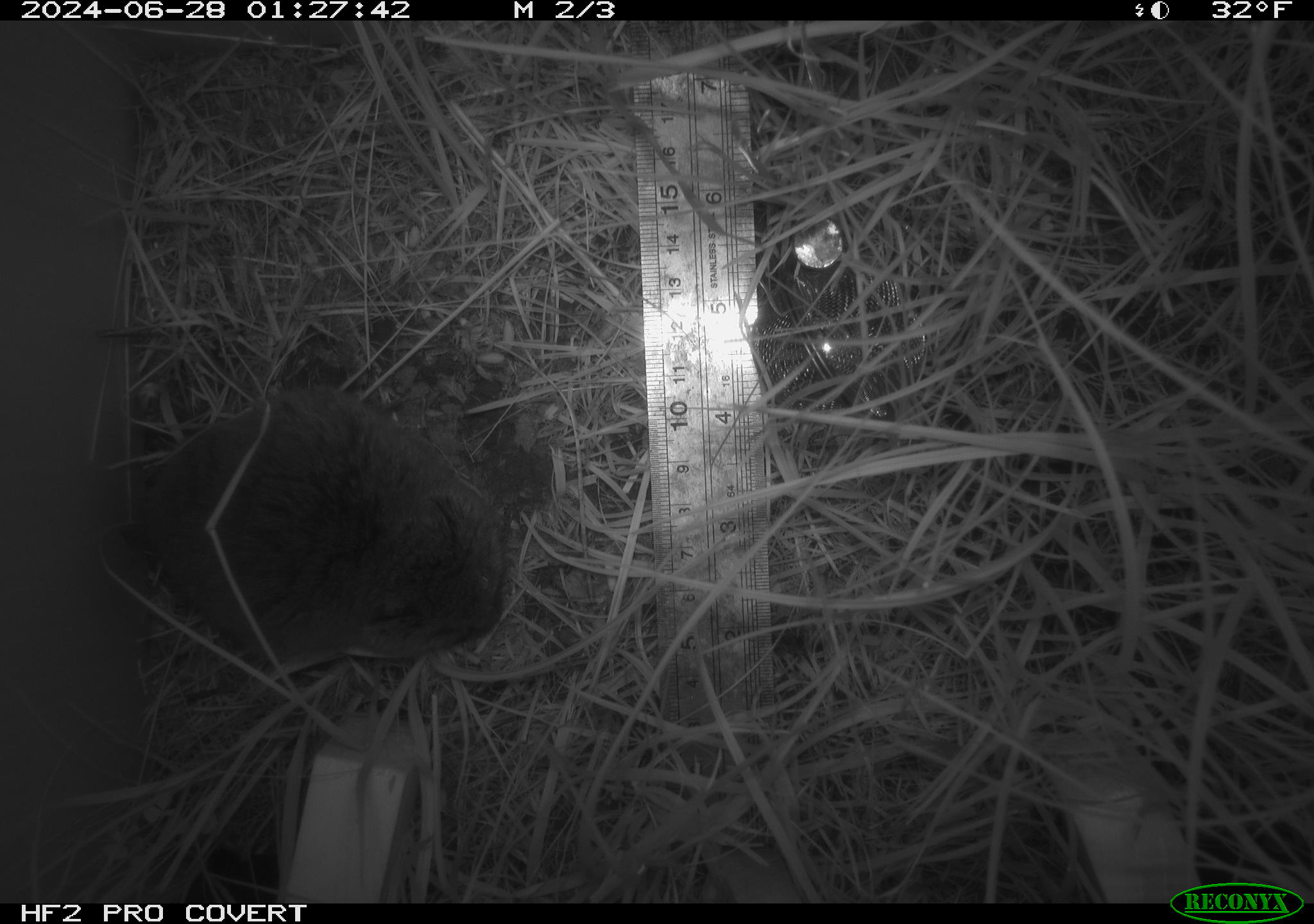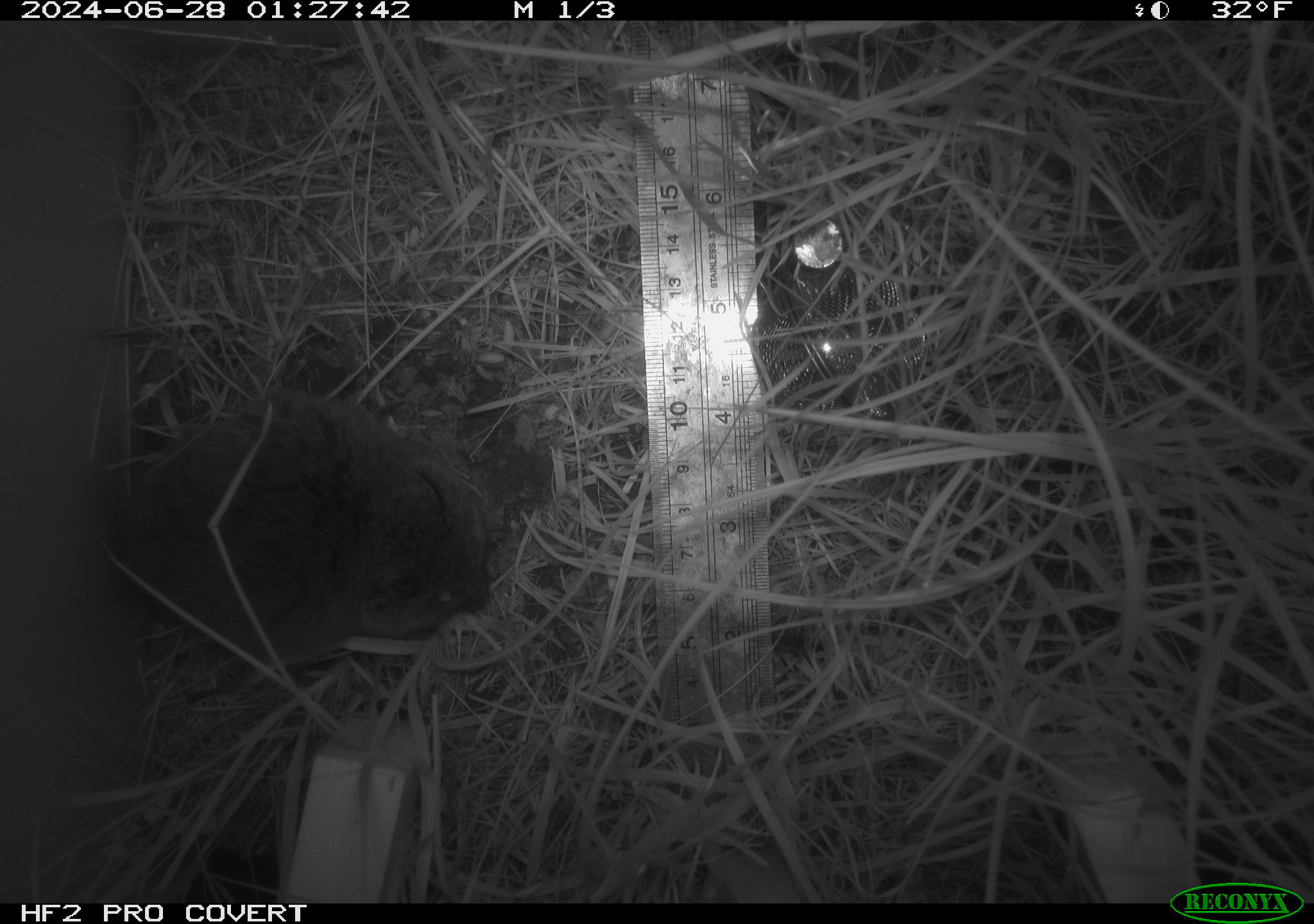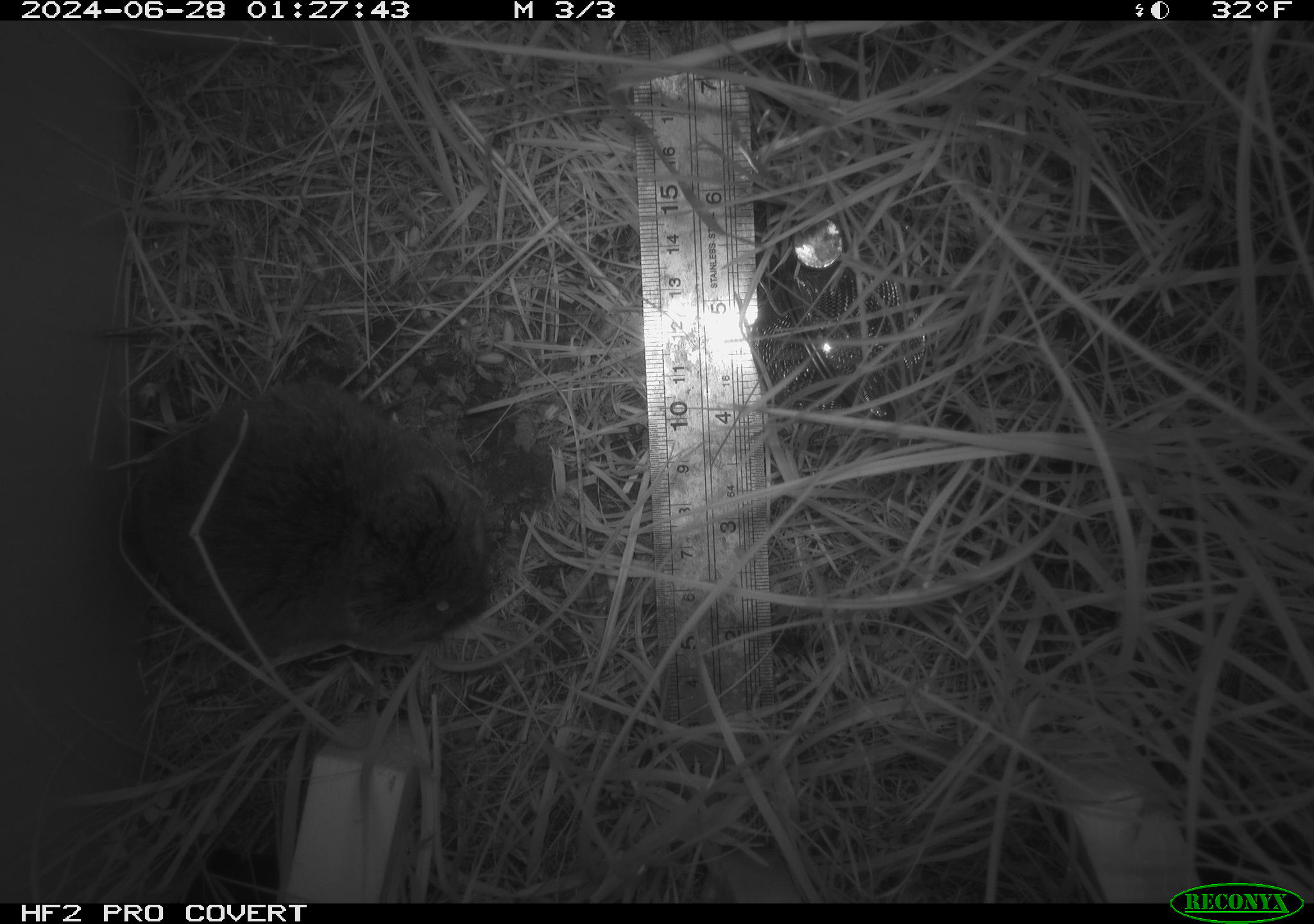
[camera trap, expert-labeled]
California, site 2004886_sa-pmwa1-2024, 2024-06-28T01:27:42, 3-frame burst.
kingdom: Animalia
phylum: Chordata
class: Mammalia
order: Rodentia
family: Cricetidae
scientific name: Arvicolinae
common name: voles, lemmings, and muskrats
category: arvicolinae subfamily